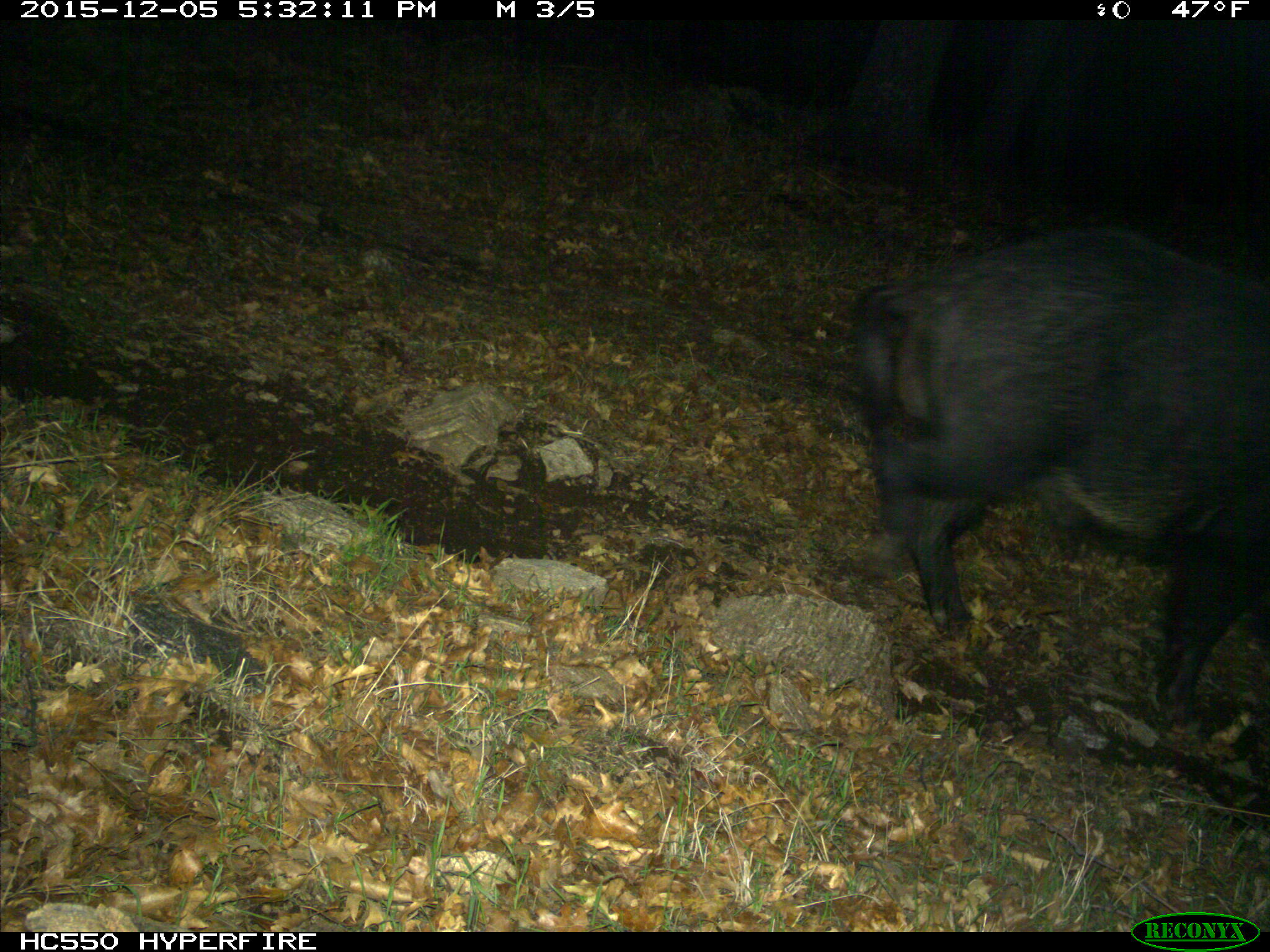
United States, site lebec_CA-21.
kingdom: Animalia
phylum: Chordata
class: Mammalia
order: Artiodactyla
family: Suidae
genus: Sus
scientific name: Sus scrofa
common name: wild boar